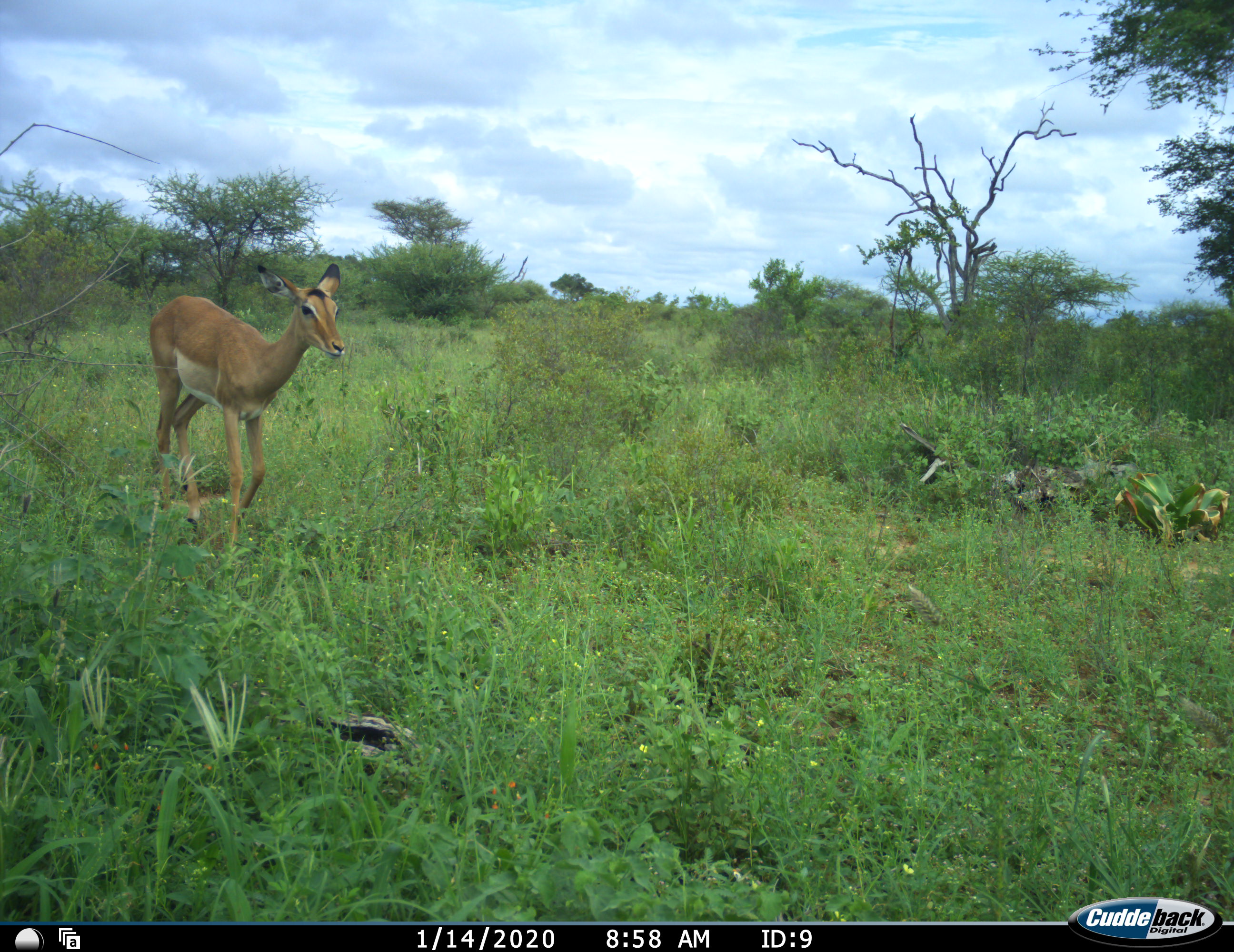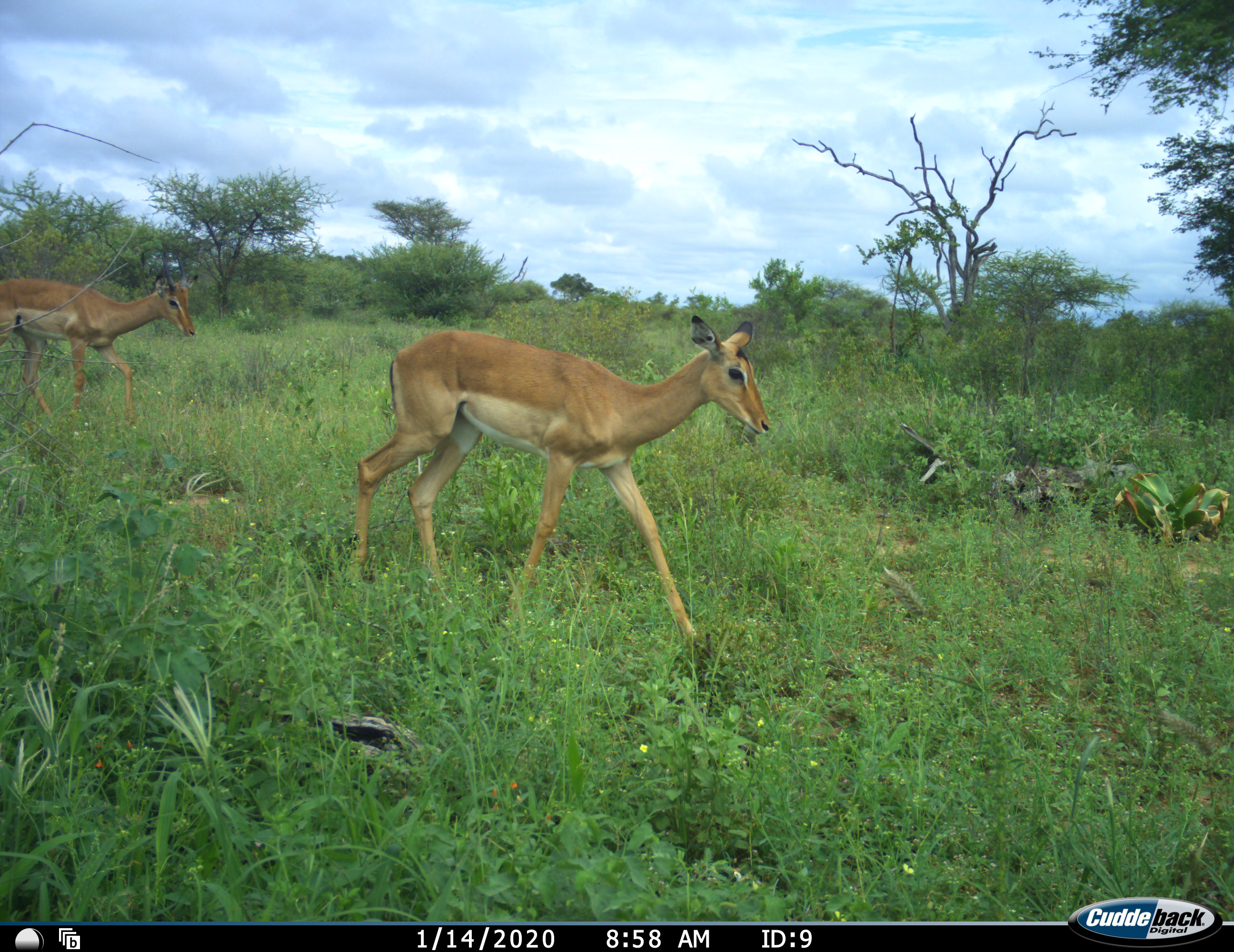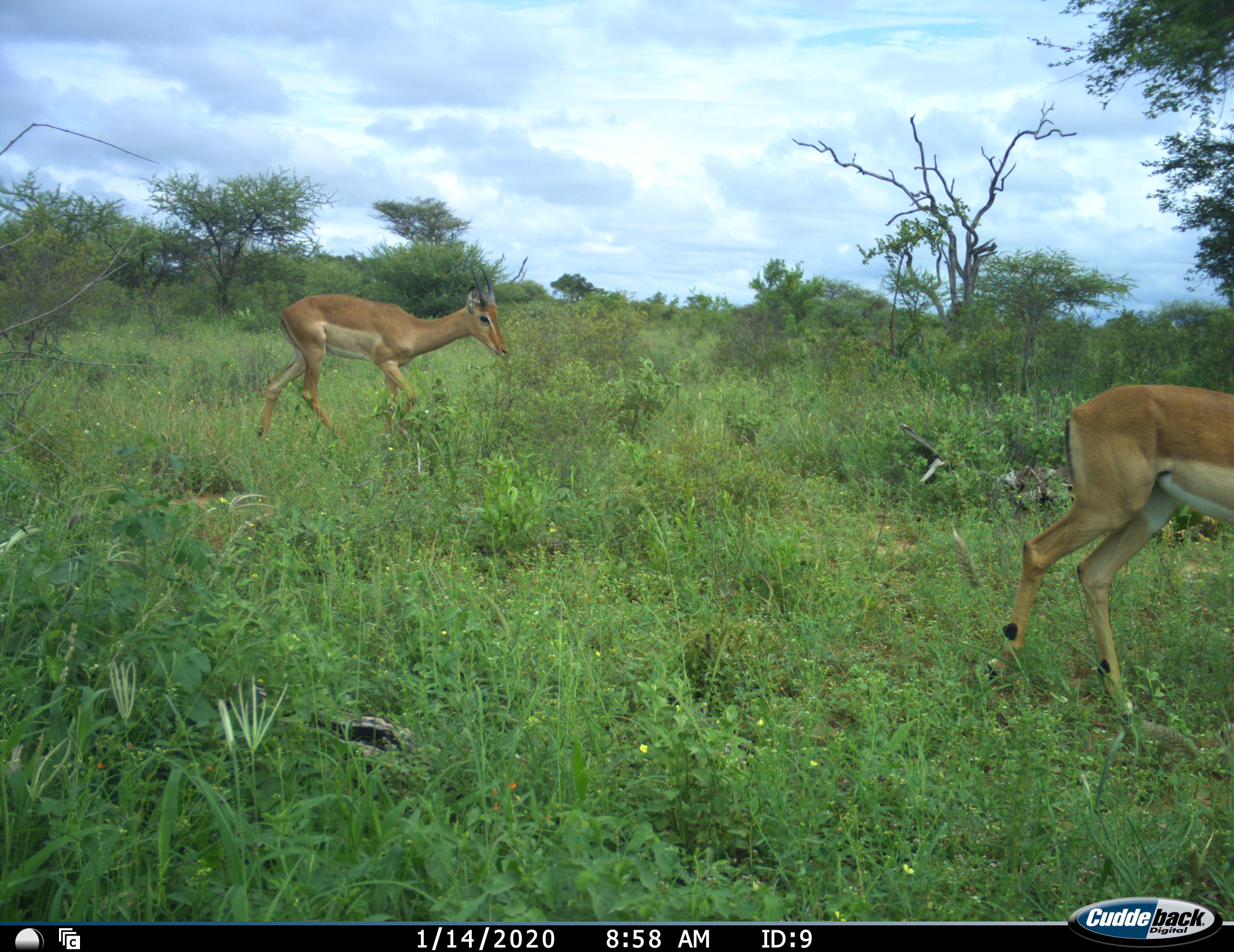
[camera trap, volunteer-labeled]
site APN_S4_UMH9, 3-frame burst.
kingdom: Animalia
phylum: Chordata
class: Mammalia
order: Artiodactyla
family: Bovidae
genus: Aepyceros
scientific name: Aepyceros melampus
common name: impala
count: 2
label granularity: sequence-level